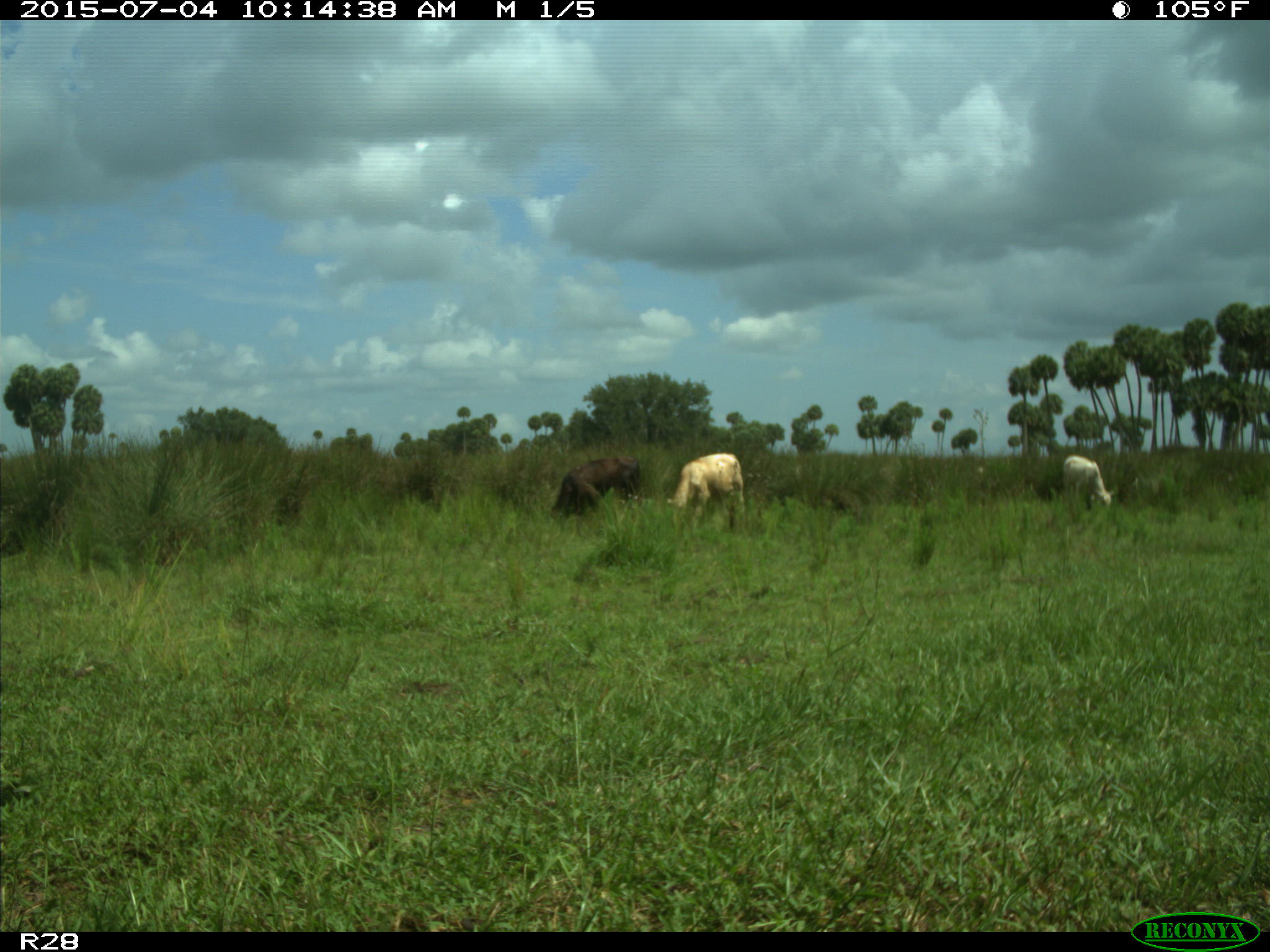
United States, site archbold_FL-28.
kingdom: Animalia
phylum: Chordata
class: Mammalia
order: Artiodactyla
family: Bovidae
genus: Bos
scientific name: Bos taurus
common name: domestic cow